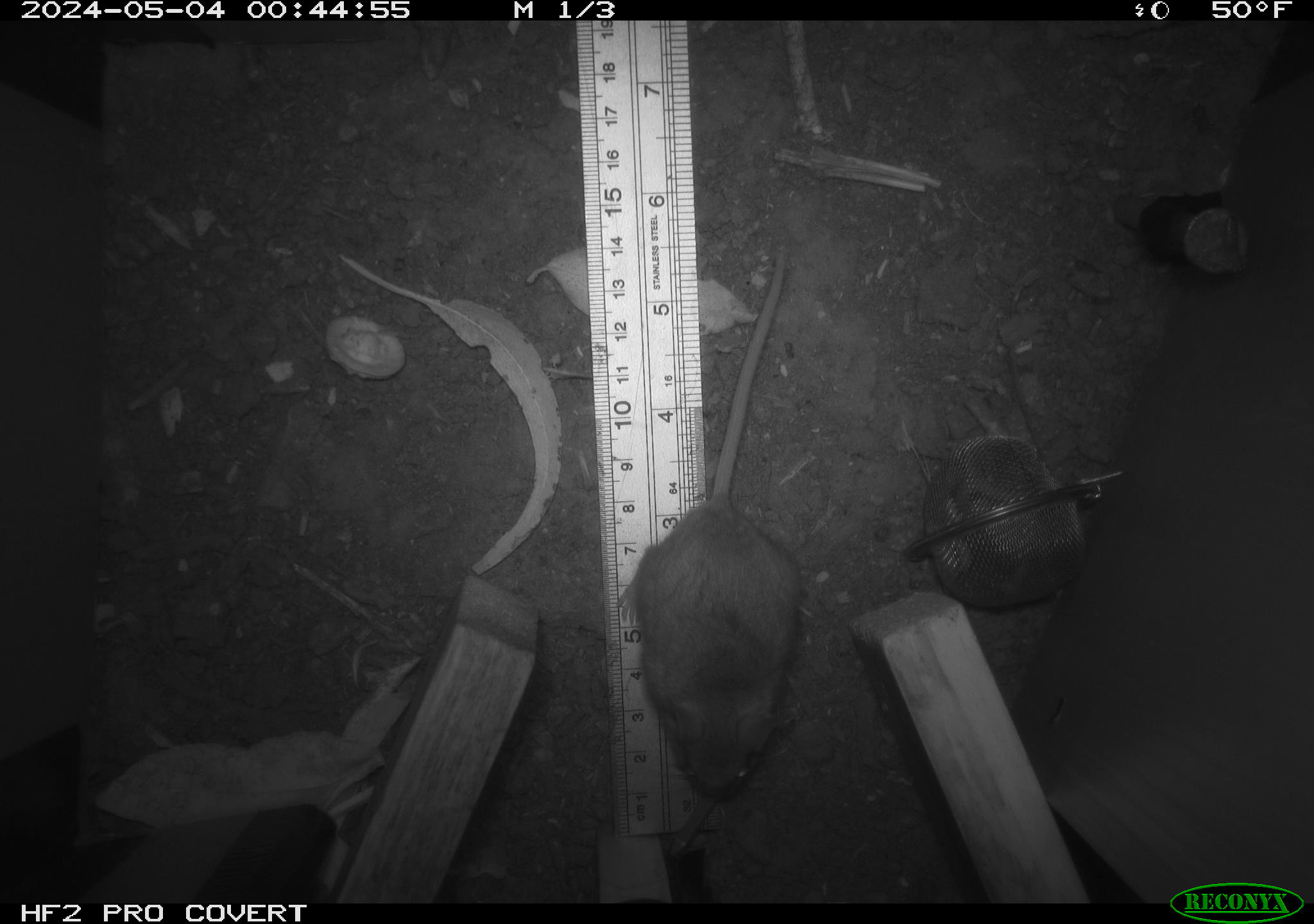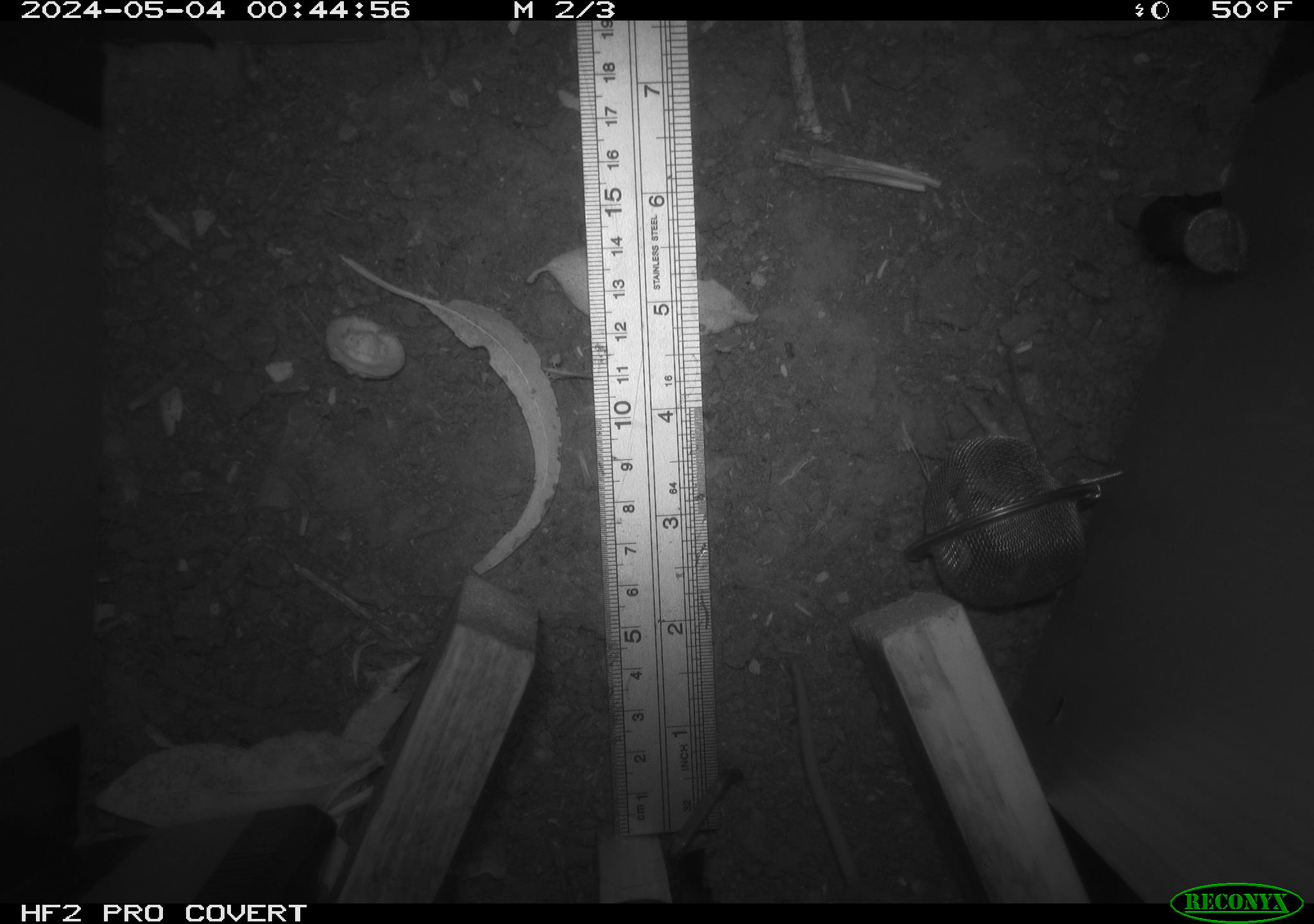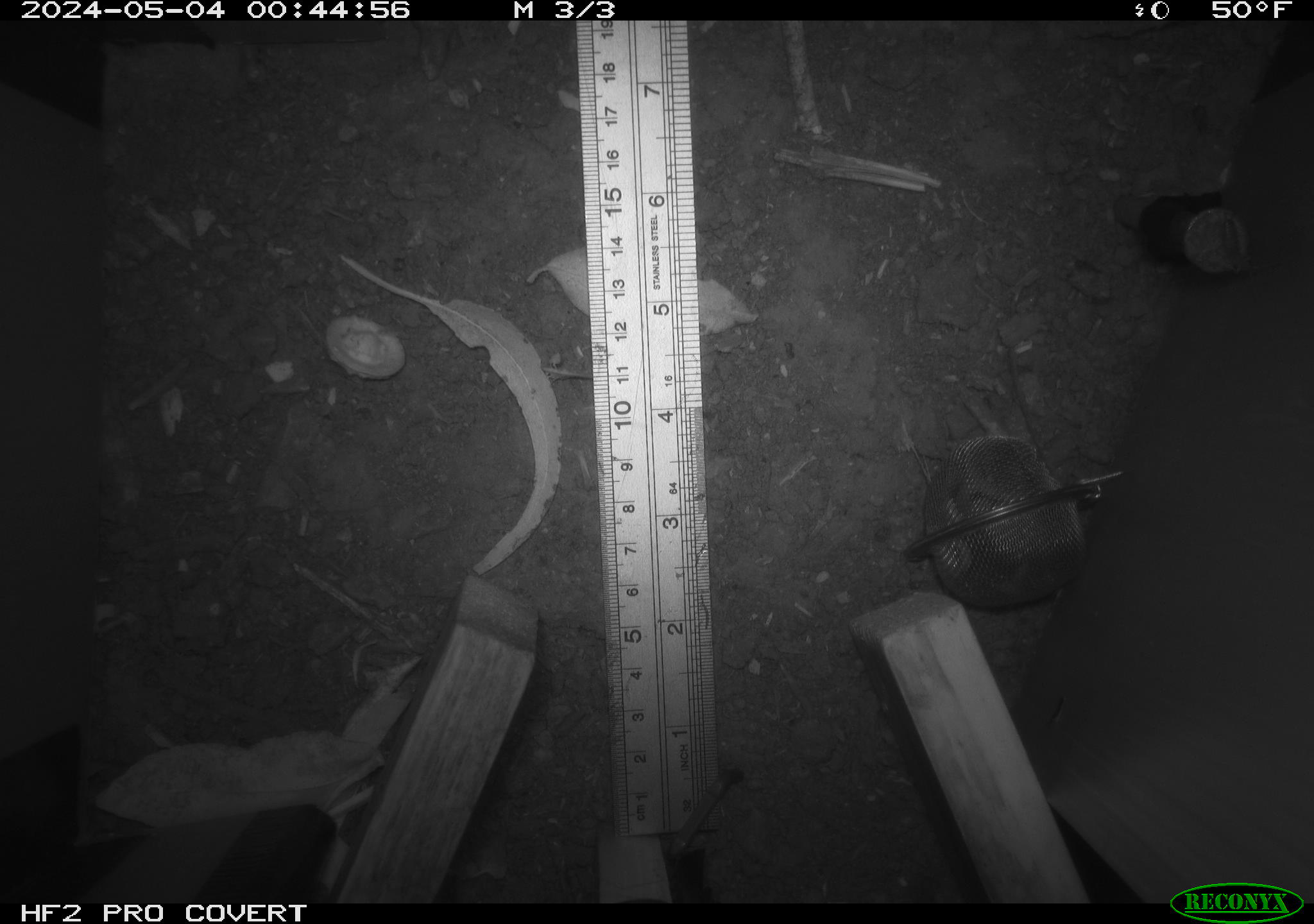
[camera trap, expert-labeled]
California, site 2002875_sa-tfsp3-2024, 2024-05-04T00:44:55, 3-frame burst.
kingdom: Animalia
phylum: Chordata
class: Mammalia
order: Rodentia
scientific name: Rodentia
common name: mouse species